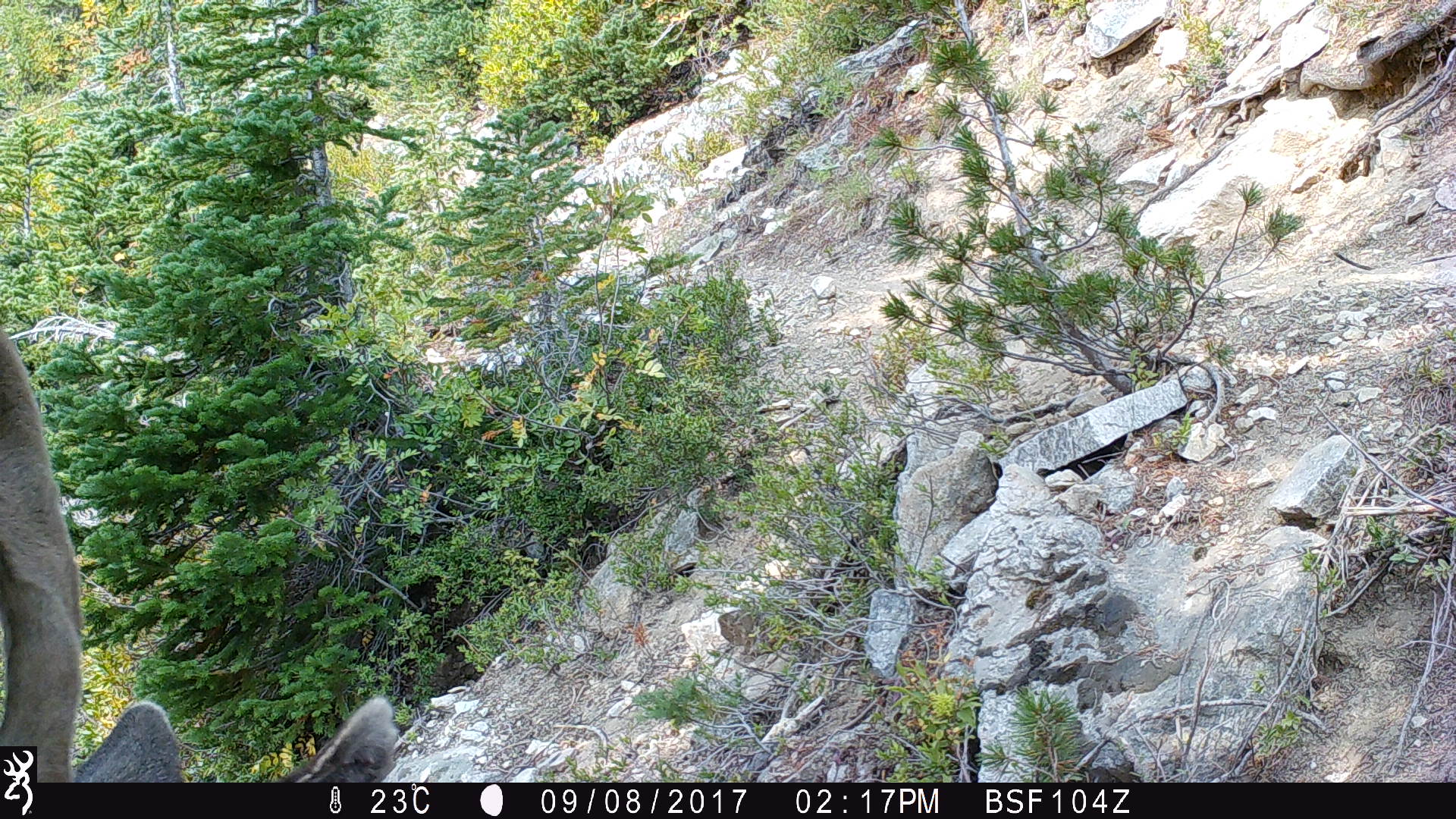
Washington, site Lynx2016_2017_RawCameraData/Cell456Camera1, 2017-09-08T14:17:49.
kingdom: Animalia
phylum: Chordata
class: Mammalia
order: Artiodactyla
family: Cervidae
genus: Odocoileus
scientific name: Odocoileus hemionus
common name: mule deer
Odocoileus hemionus (mule deer). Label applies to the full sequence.